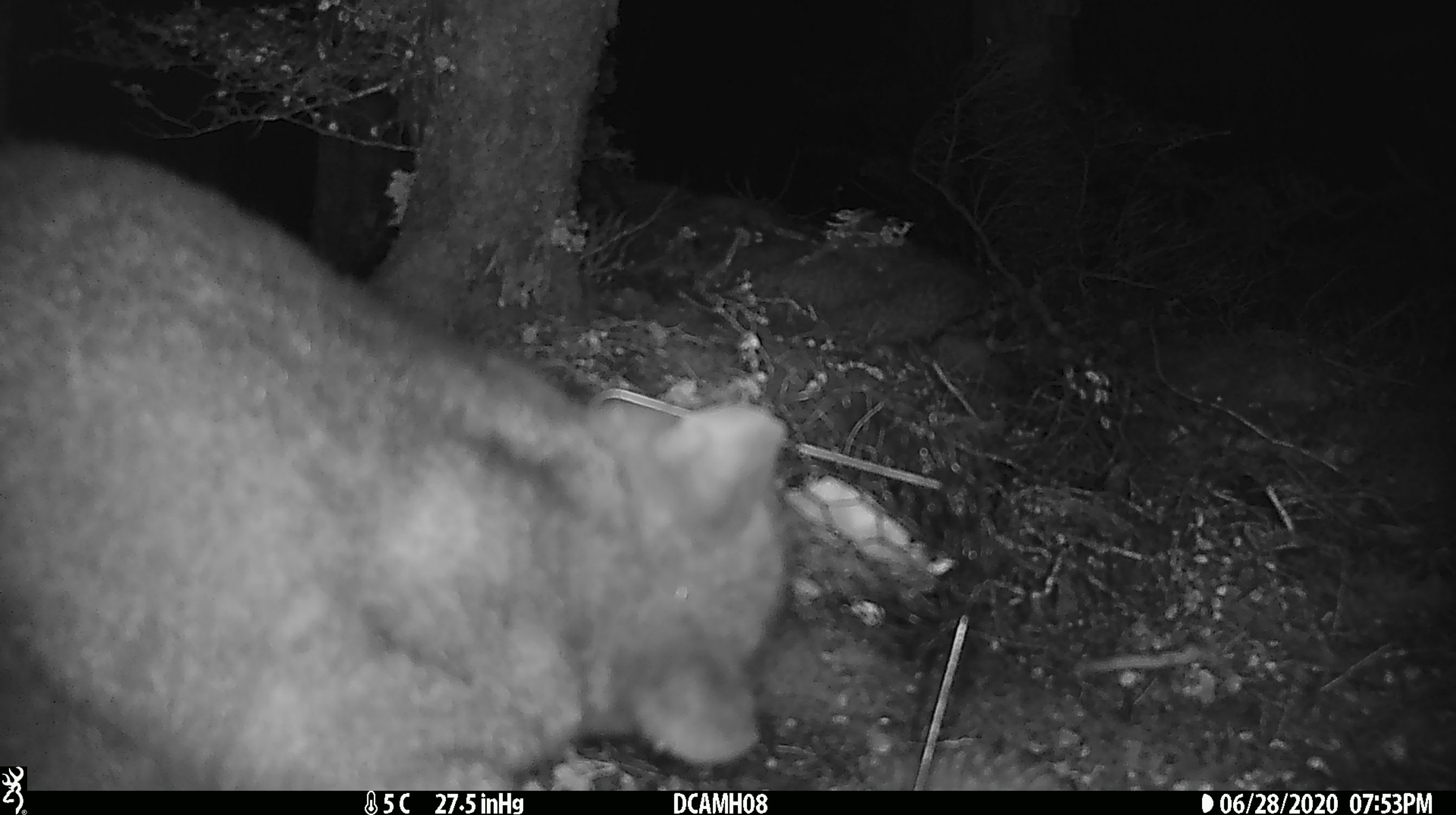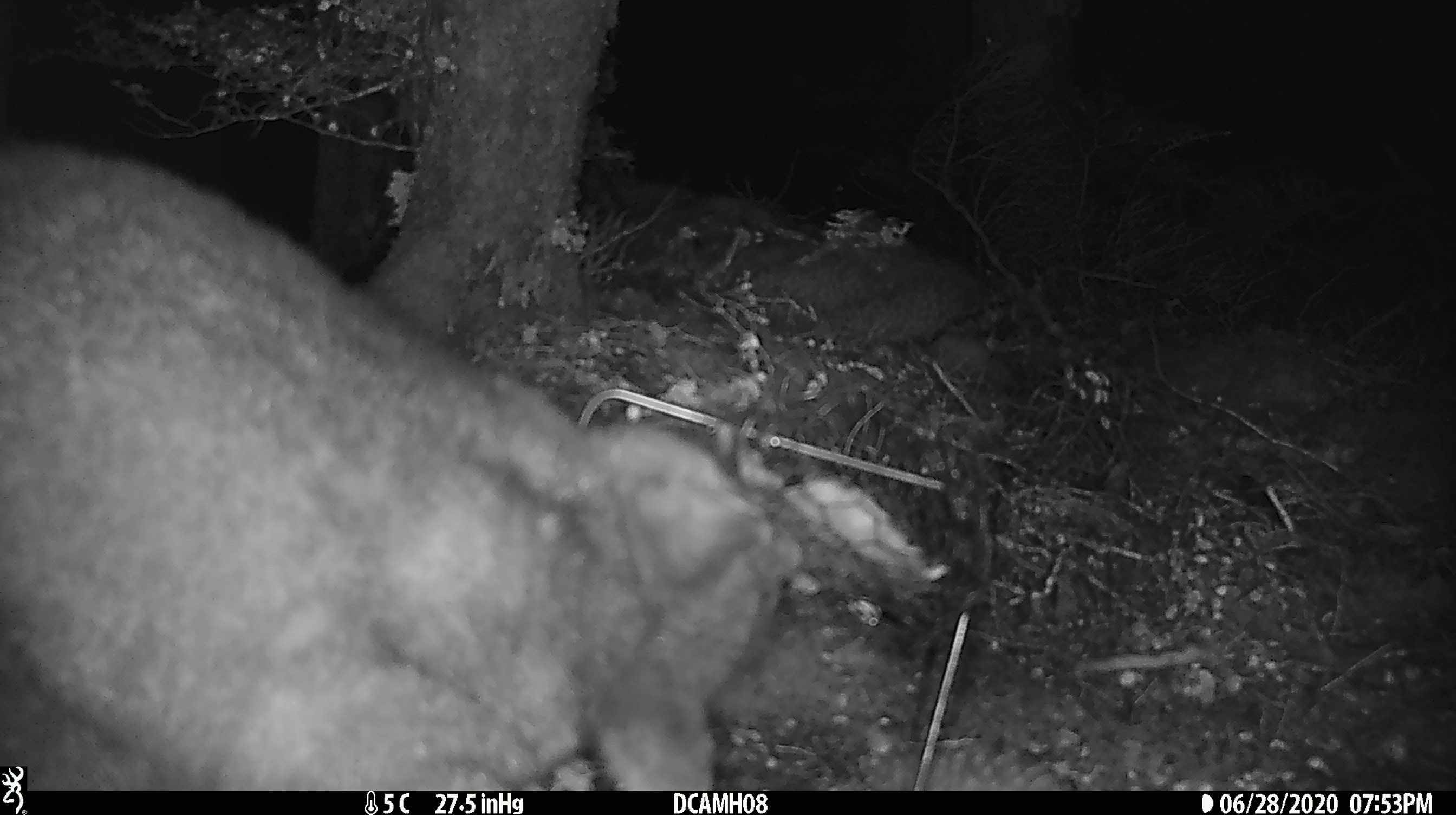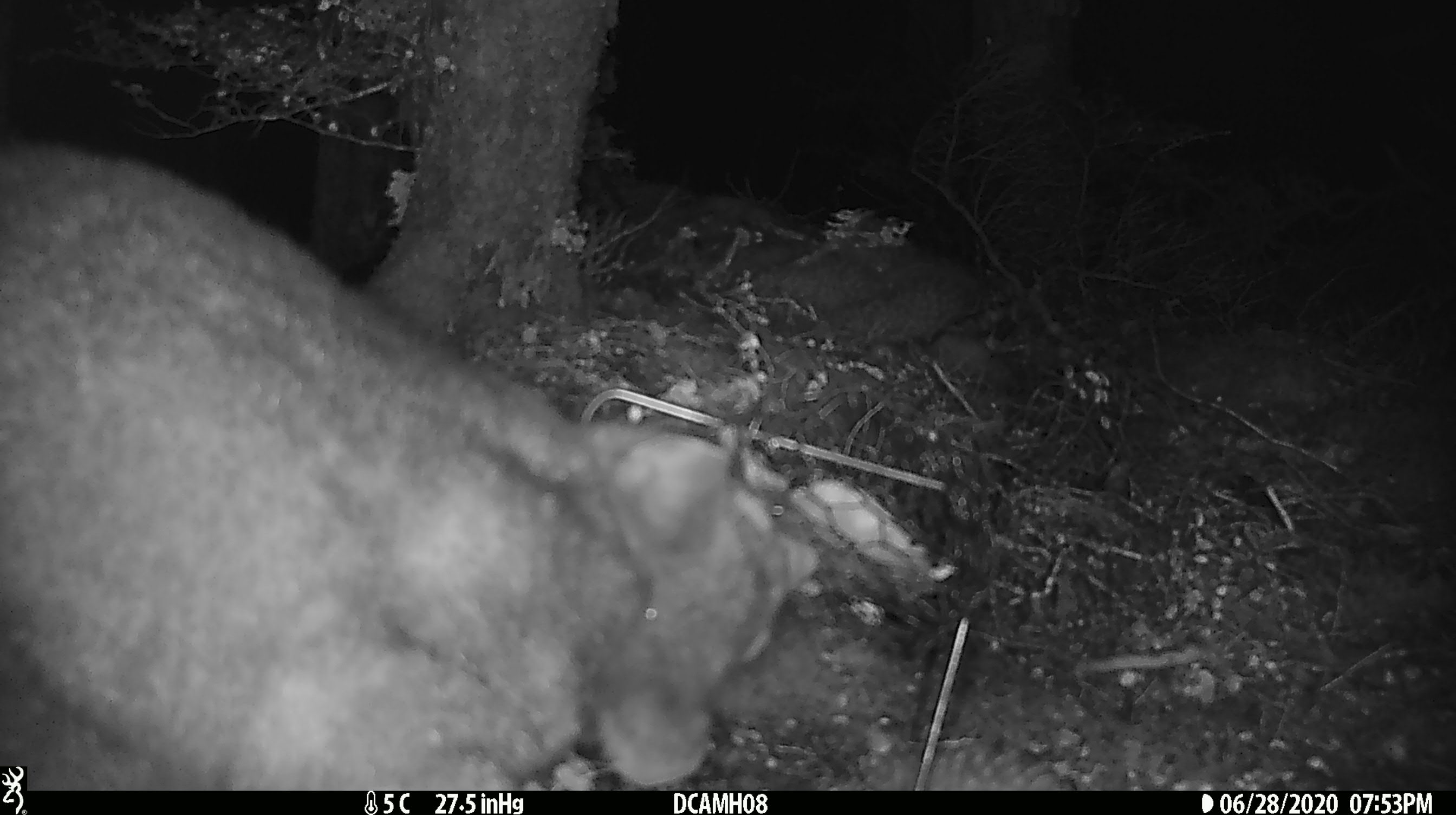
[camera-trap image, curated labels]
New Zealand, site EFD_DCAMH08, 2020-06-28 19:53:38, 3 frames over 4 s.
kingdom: Animalia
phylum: Chordata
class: Mammalia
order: Diprotodontia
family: Phalangeridae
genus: Trichosurus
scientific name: Trichosurus vulpecula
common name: common brushtail possum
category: possum